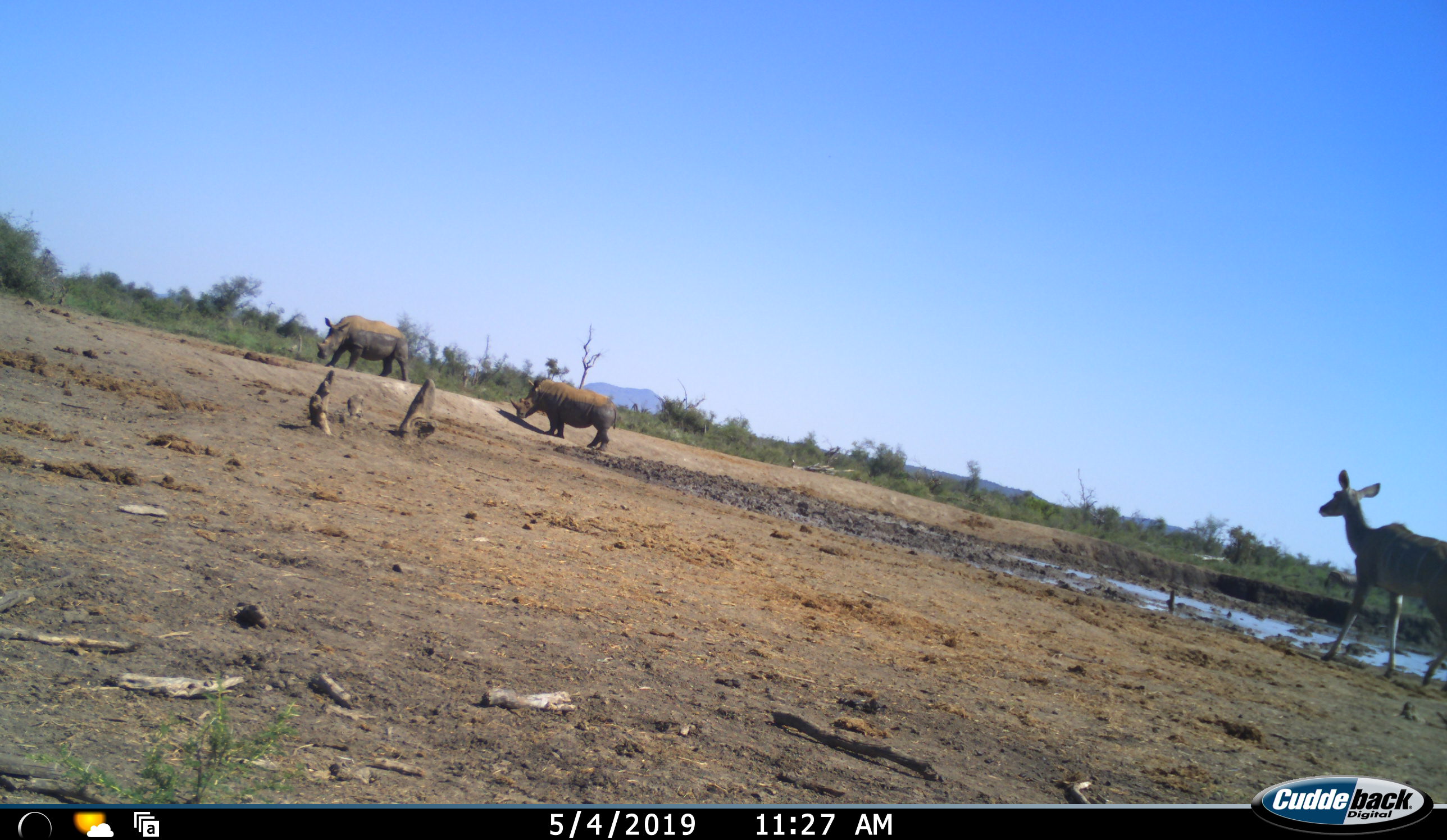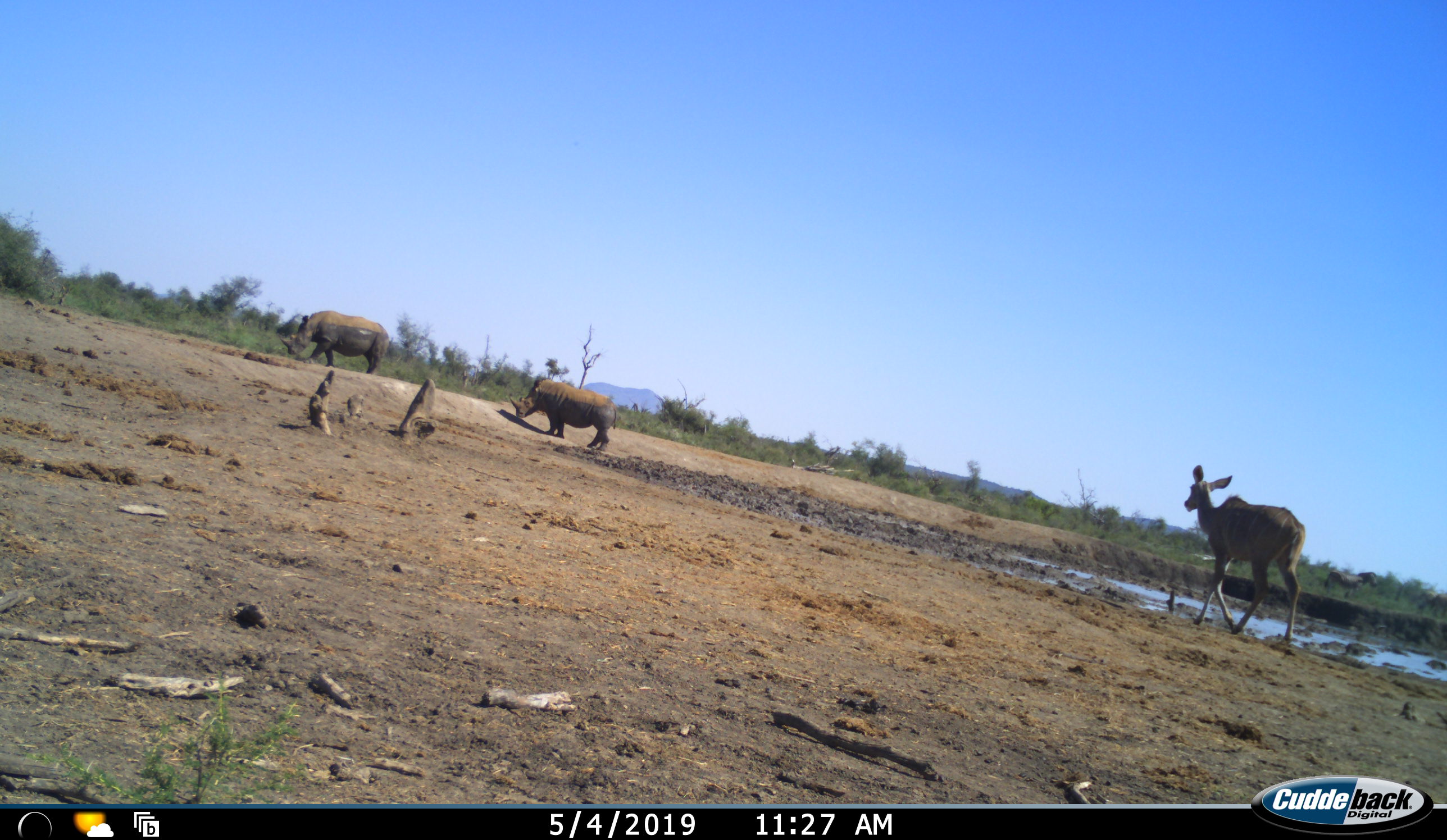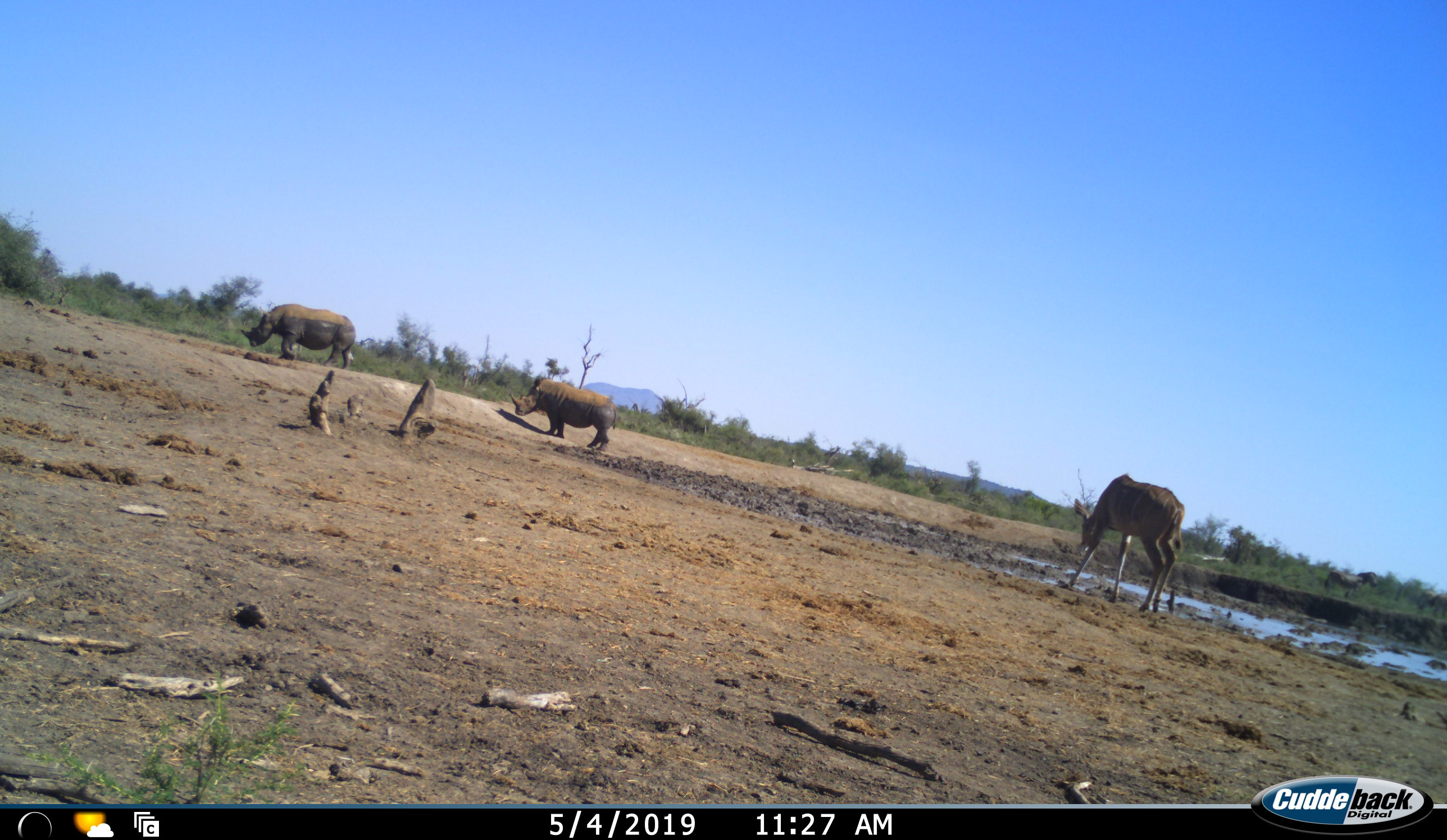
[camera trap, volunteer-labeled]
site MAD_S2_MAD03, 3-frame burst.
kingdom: Animalia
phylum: Chordata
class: Mammalia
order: Artiodactyla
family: Bovidae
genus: Tragelaphus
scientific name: Tragelaphus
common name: kudu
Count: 1.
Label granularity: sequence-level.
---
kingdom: Animalia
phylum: Chordata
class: Mammalia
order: Perissodactyla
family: Rhinocerotidae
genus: Ceratotherium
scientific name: Ceratotherium simum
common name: white rhinoceros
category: rhinoceroswhite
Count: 2.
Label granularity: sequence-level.